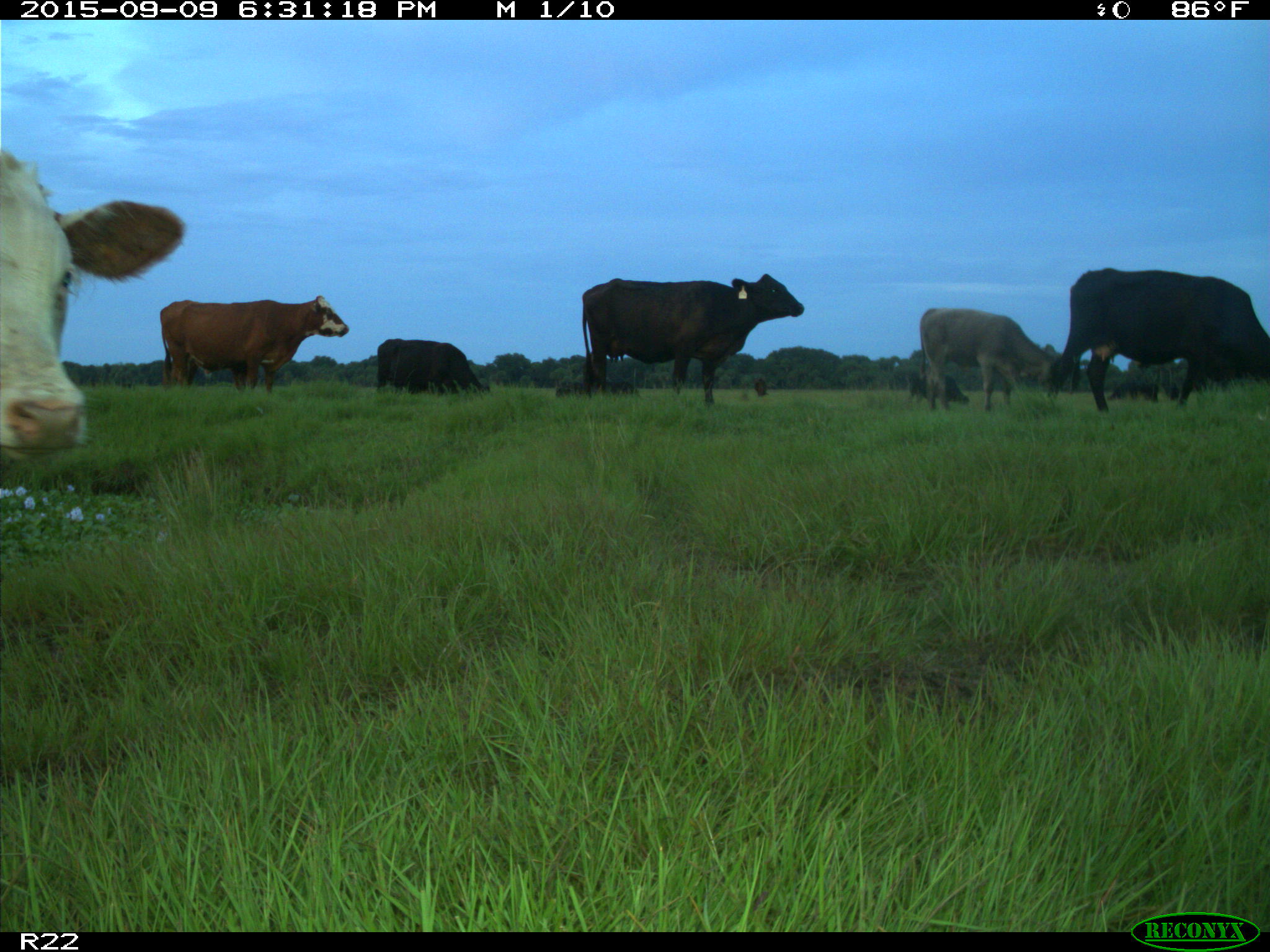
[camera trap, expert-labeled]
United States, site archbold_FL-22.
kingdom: Animalia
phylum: Chordata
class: Mammalia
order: Artiodactyla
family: Bovidae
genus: Bos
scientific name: Bos taurus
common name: domestic cow